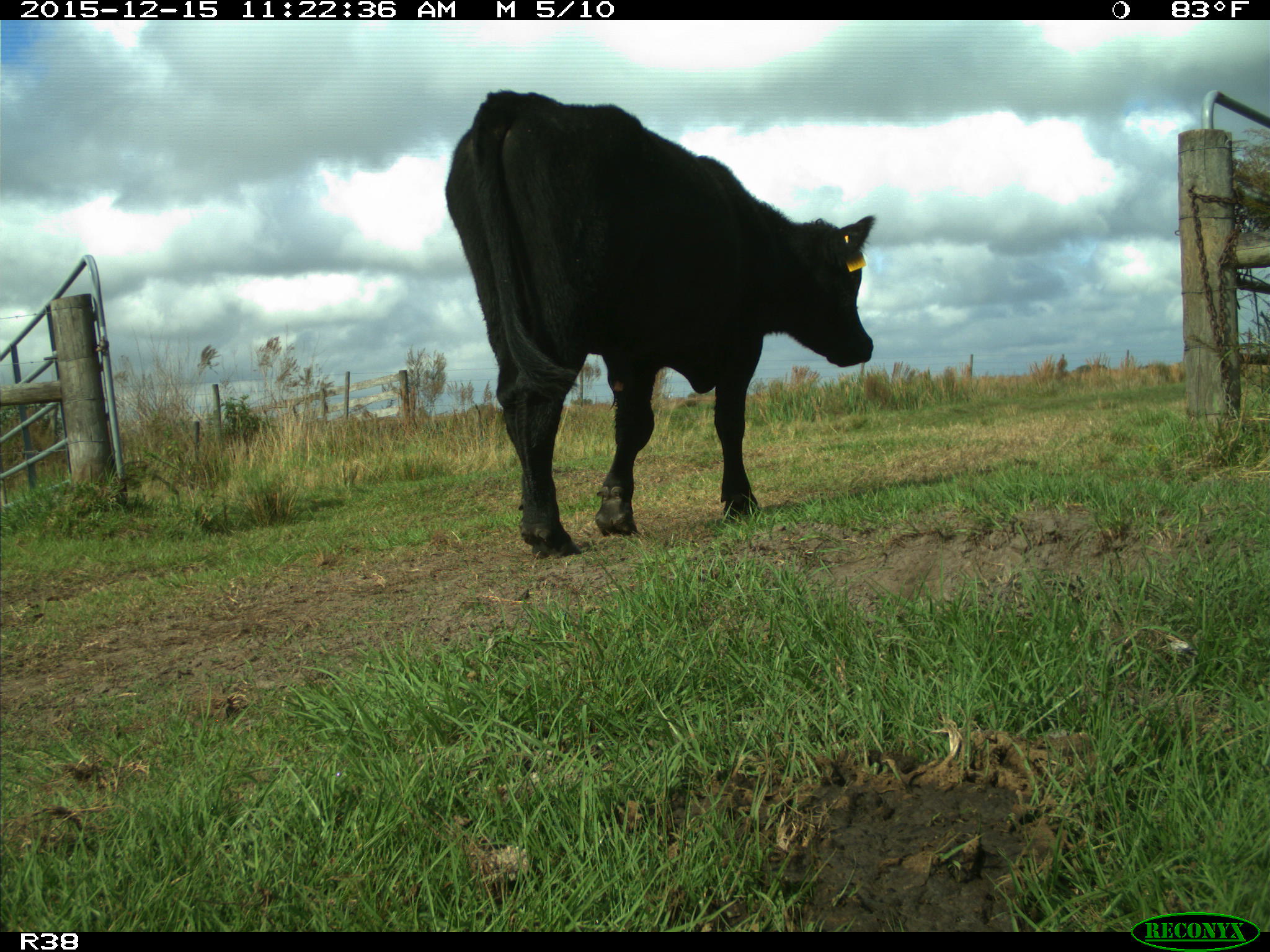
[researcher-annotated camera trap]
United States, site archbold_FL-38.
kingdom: Animalia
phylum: Chordata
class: Mammalia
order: Artiodactyla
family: Bovidae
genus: Bos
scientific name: Bos taurus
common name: domestic cow